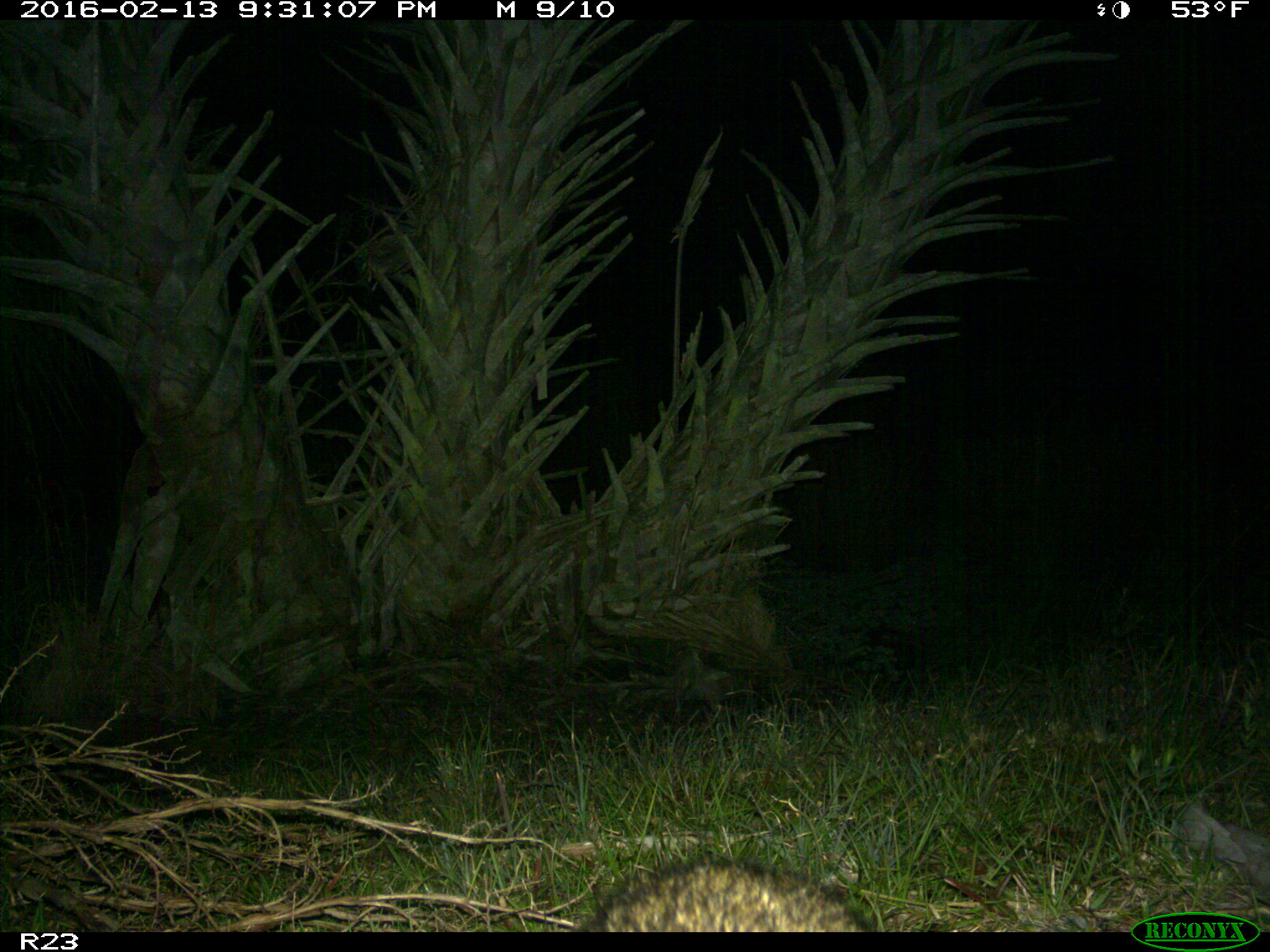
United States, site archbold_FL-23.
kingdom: Animalia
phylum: Chordata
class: Mammalia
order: Carnivora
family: Procyonidae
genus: Procyon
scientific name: Procyon lotor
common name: common raccoon